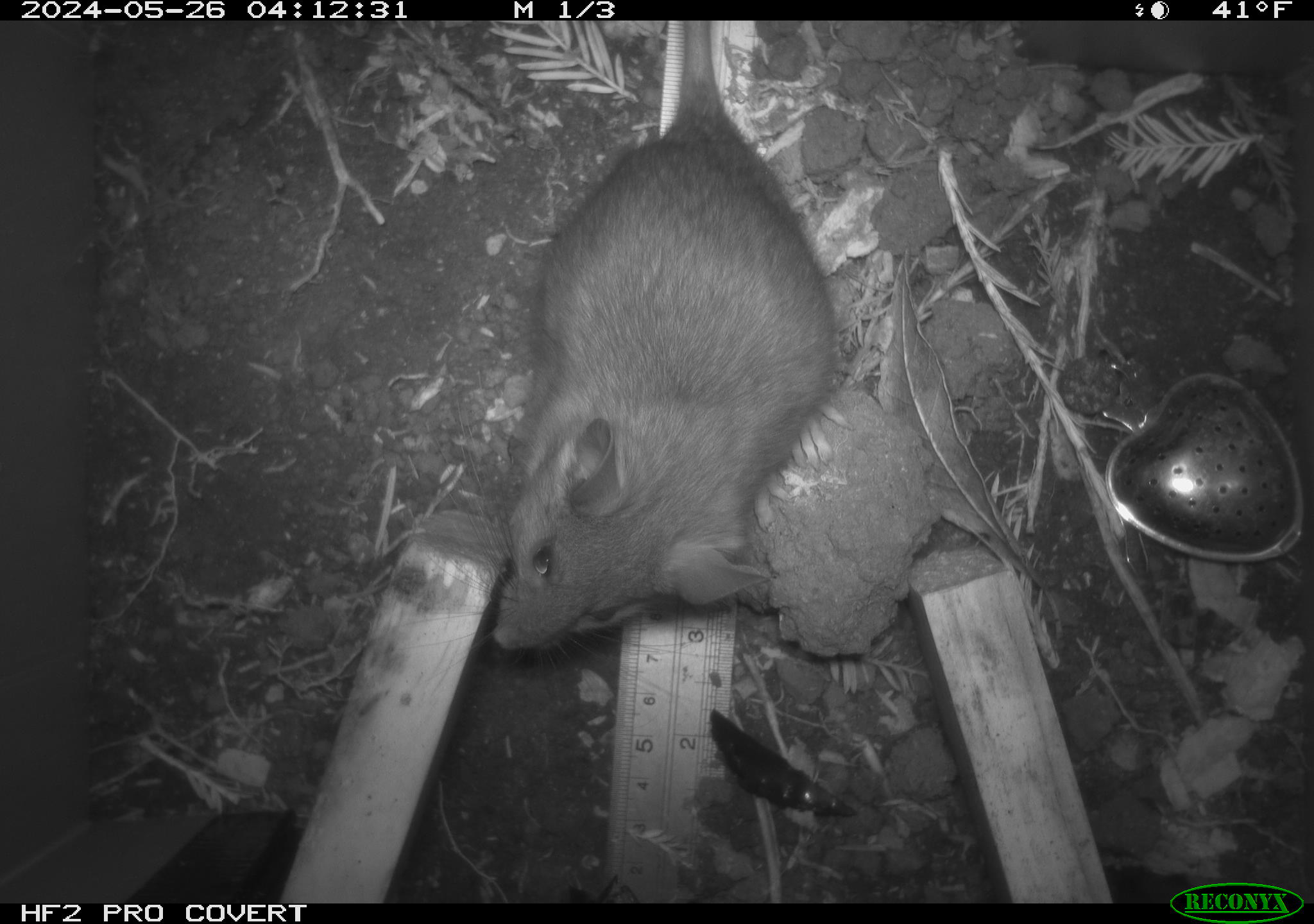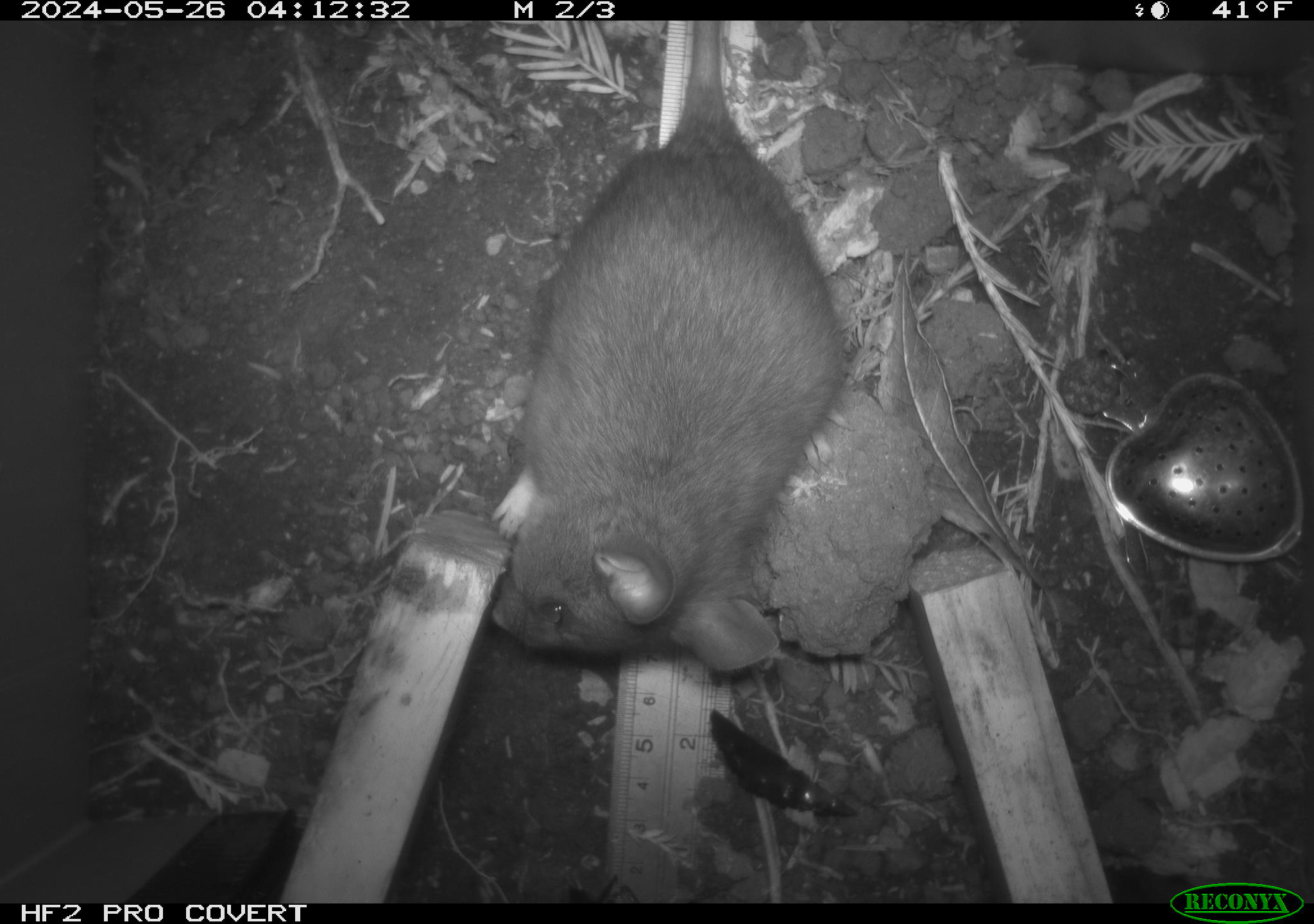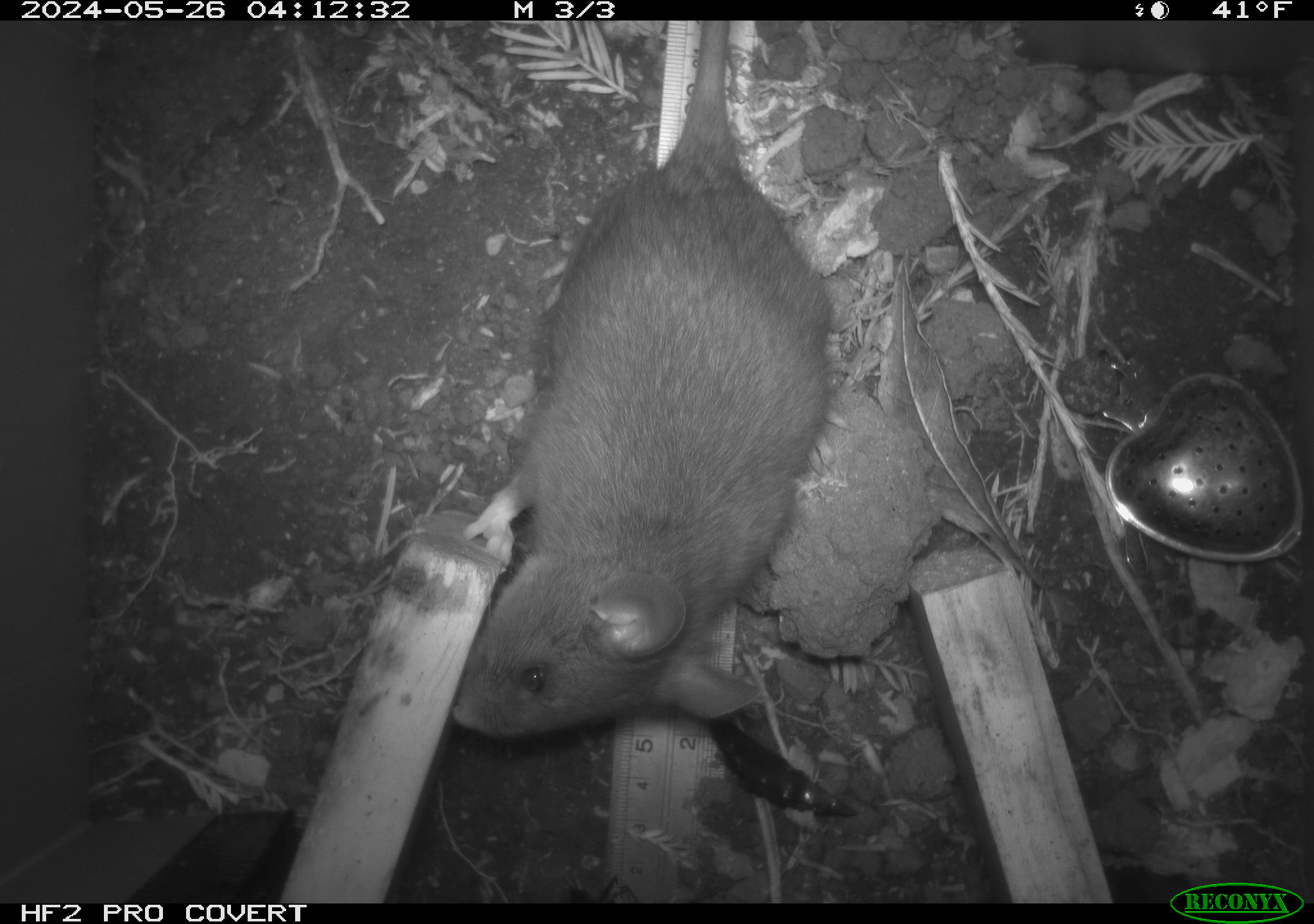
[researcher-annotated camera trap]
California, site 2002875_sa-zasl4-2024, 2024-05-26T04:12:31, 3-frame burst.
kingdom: Animalia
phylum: Chordata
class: Mammalia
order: Rodentia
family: Cricetidae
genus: Neotoma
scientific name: Neotoma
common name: pack rat or woodrat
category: neotoma species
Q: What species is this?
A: Neotoma species (pack rat or woodrat) (Neotoma).